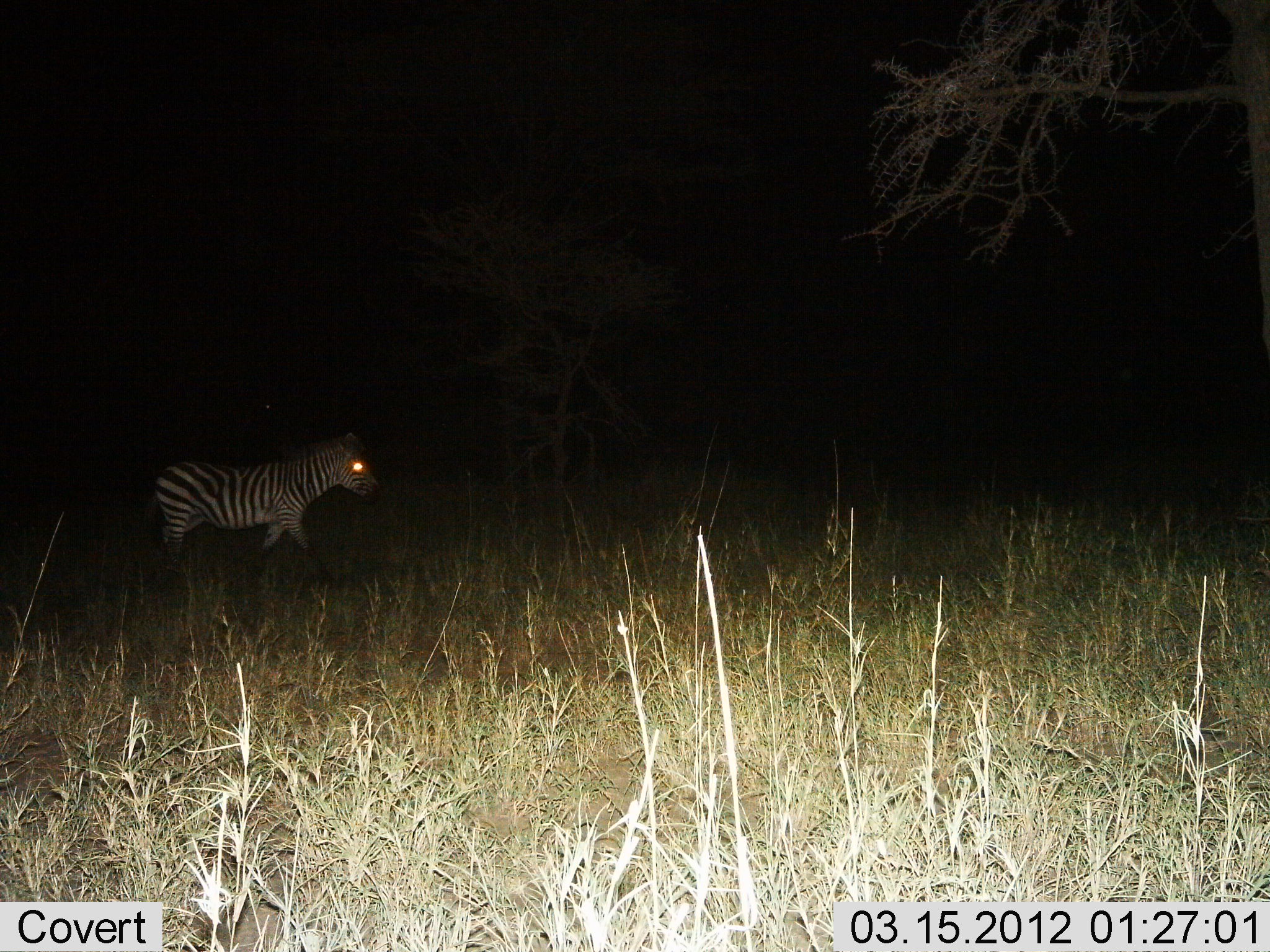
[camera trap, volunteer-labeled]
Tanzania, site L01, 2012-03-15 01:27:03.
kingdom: Animalia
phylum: Chordata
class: Mammalia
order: Perissodactyla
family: Equidae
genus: Equus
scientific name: Equus quagga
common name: plains zebra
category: zebra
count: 1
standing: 12%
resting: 0%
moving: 88%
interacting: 0%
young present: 6%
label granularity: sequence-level